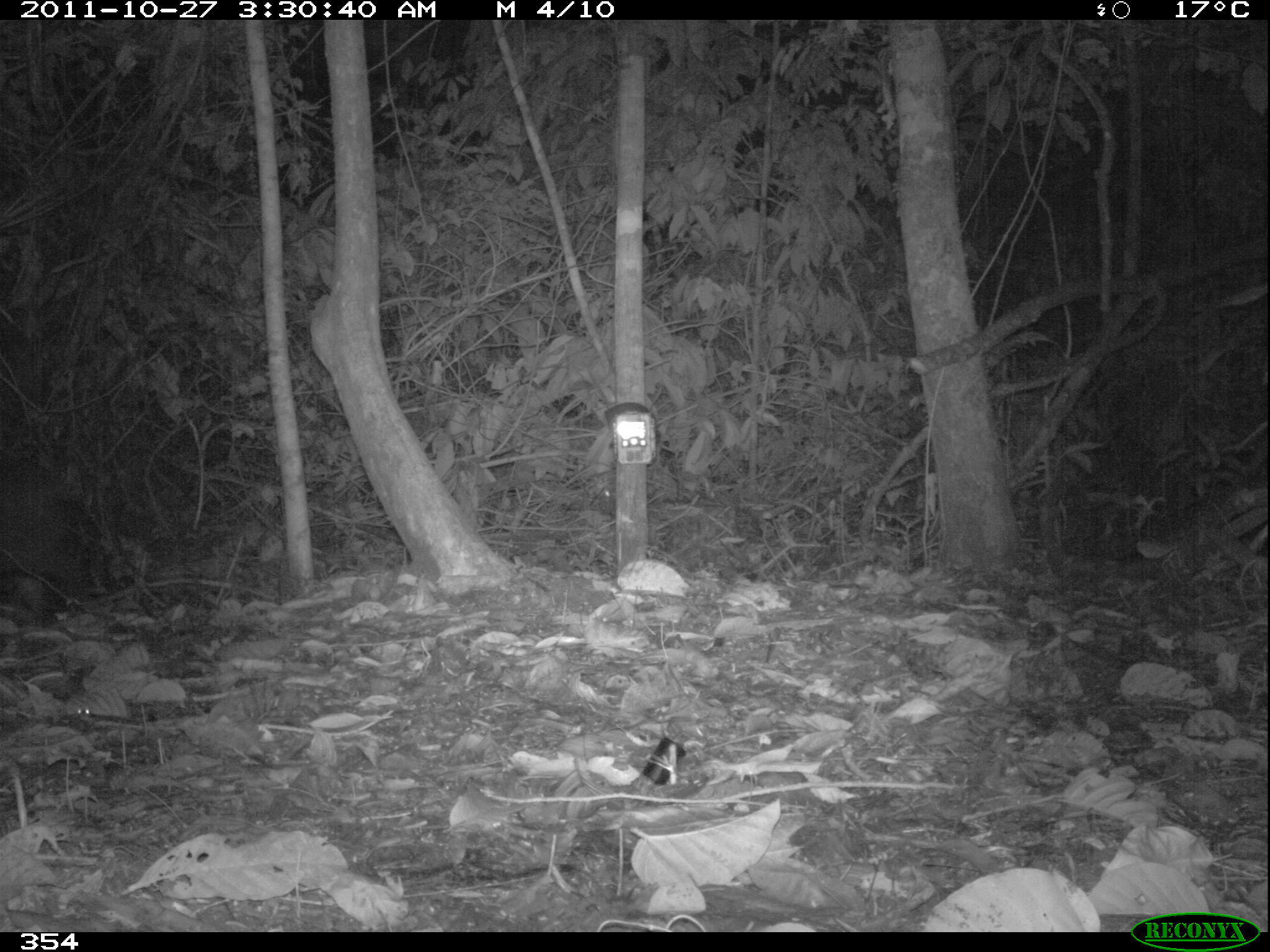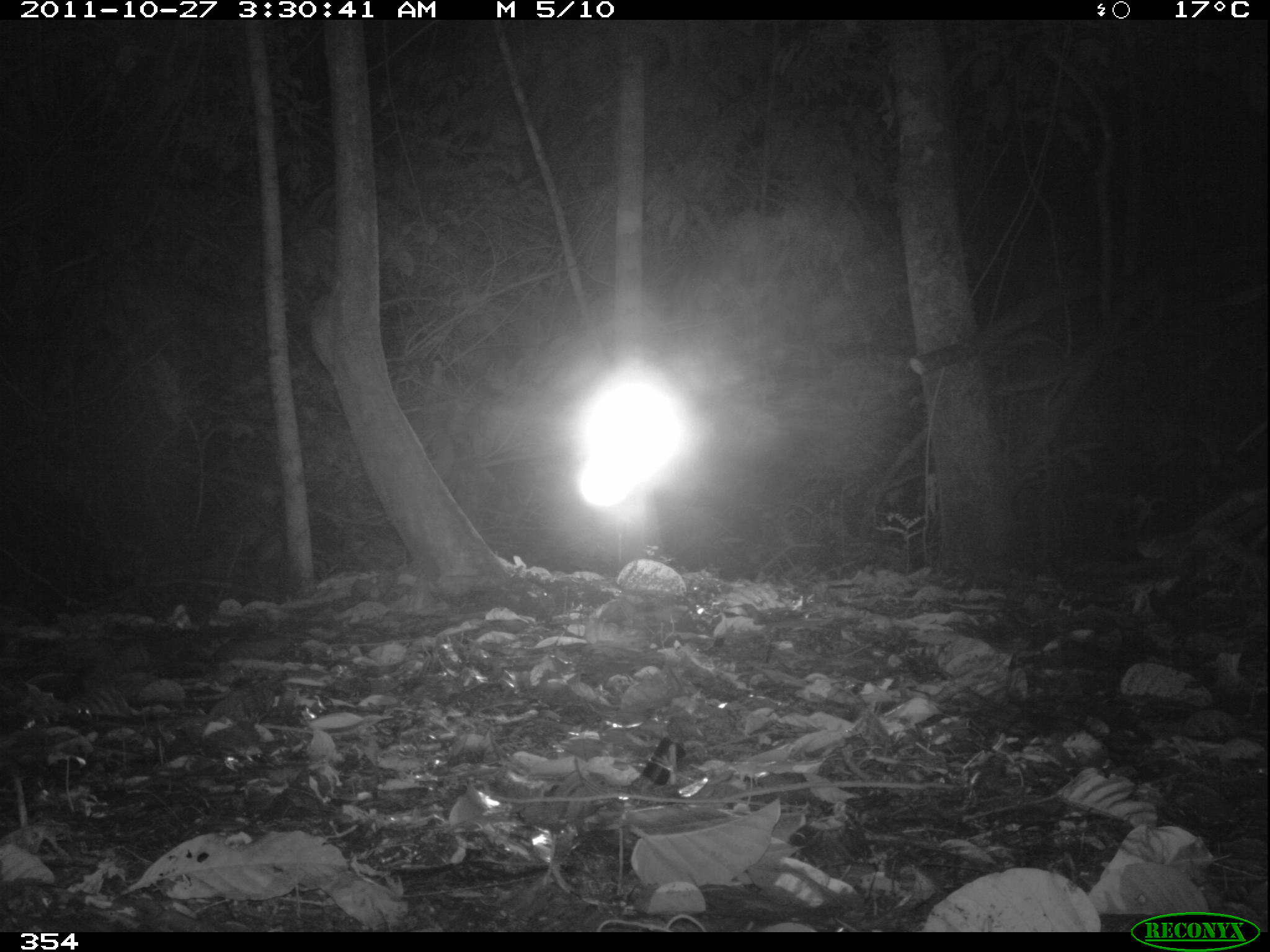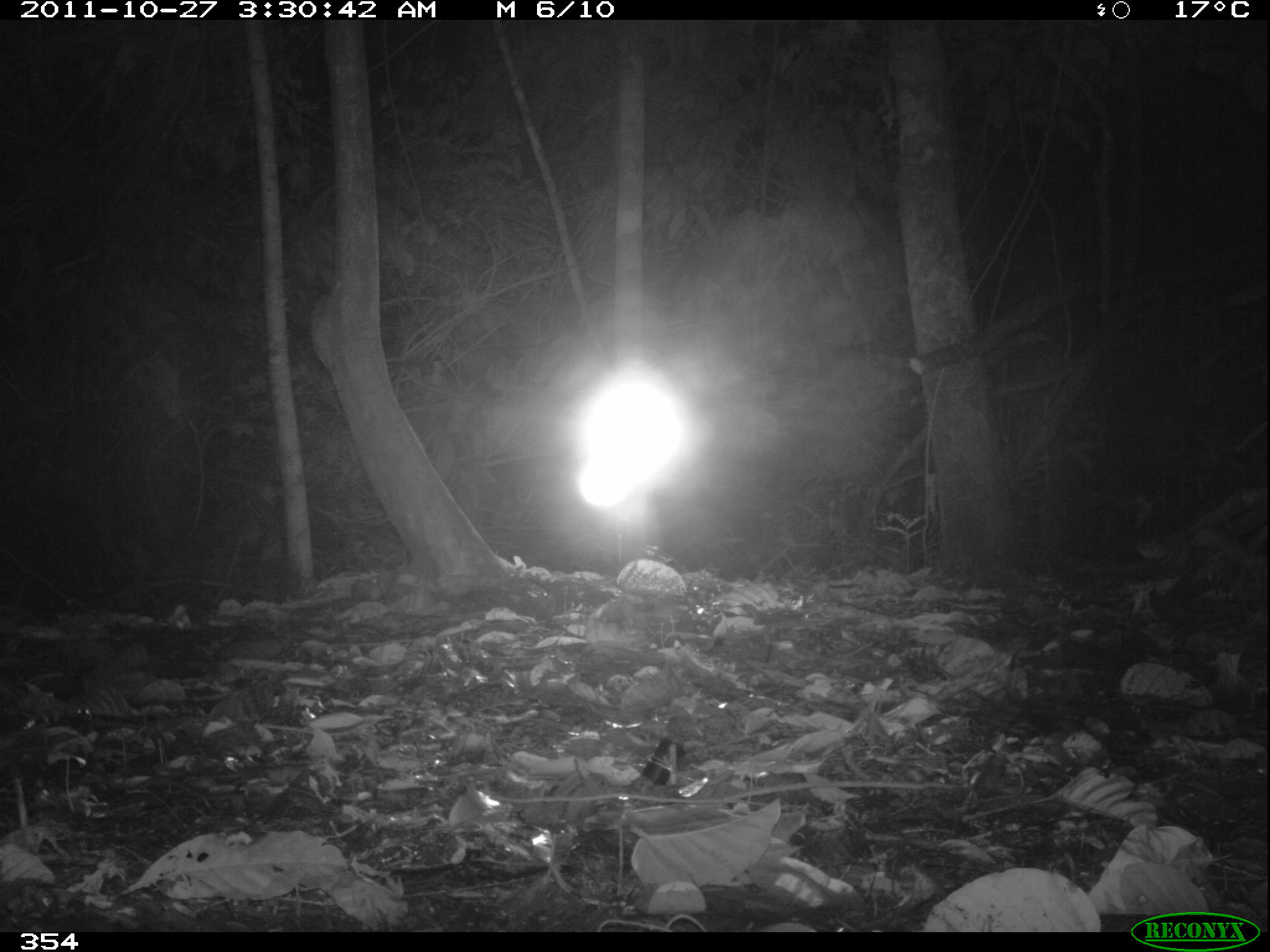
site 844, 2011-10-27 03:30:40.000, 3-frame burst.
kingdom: Animalia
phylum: Chordata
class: Mammalia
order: Artiodactyla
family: Tayassuidae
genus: Tayassu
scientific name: Tayassu pecari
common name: white-lipped peccary